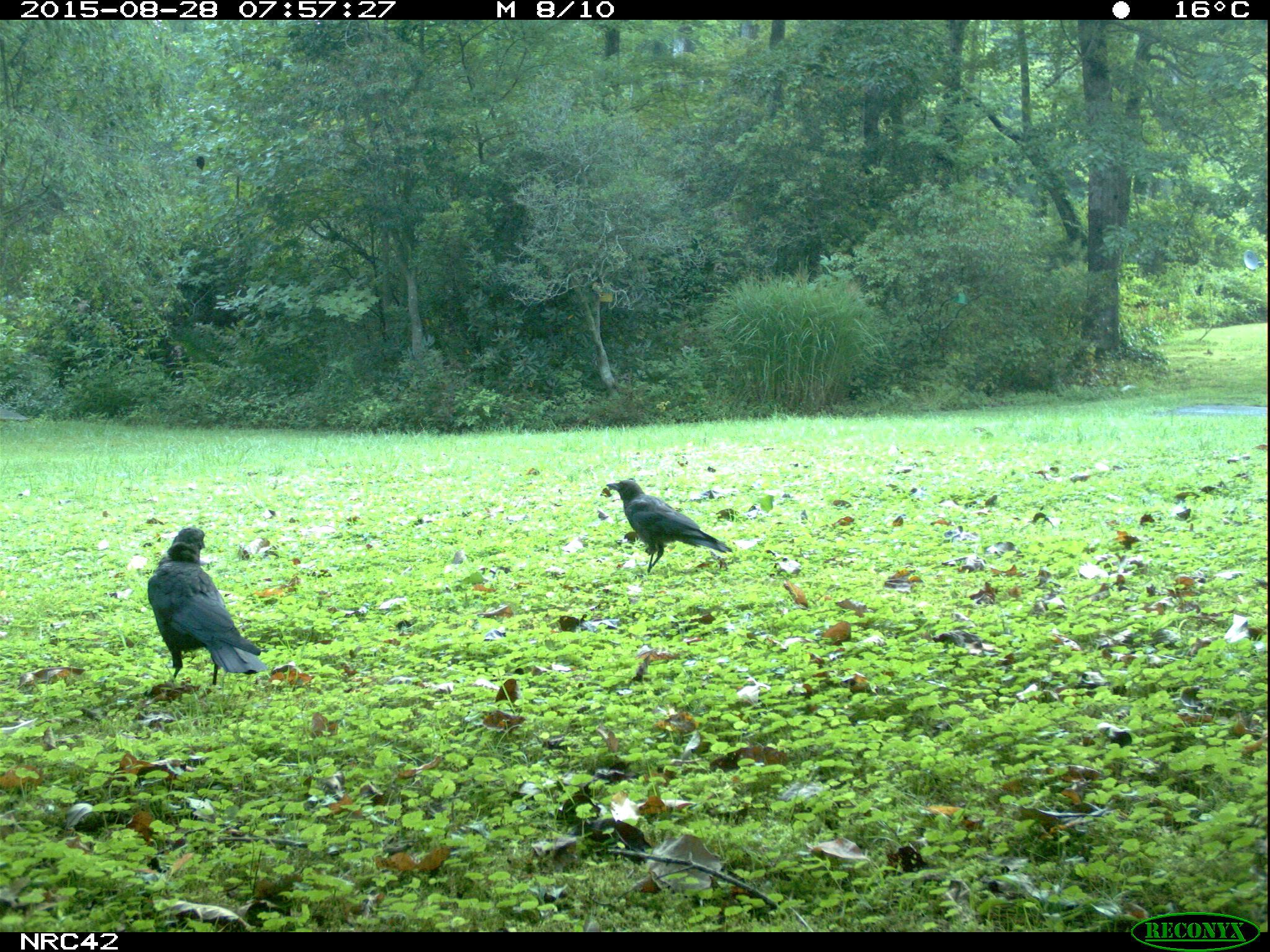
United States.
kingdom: Animalia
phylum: Chordata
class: Aves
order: Passeriformes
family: Corvidae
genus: Corvus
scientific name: Corvus brachyrhynchos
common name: american crow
American Crow (Corvus brachyrhynchos).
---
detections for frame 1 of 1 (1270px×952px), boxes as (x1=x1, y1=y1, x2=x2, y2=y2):
American Crow: (x1=137, y1=514, x2=265, y2=699); (x1=605, y1=457, x2=719, y2=581)